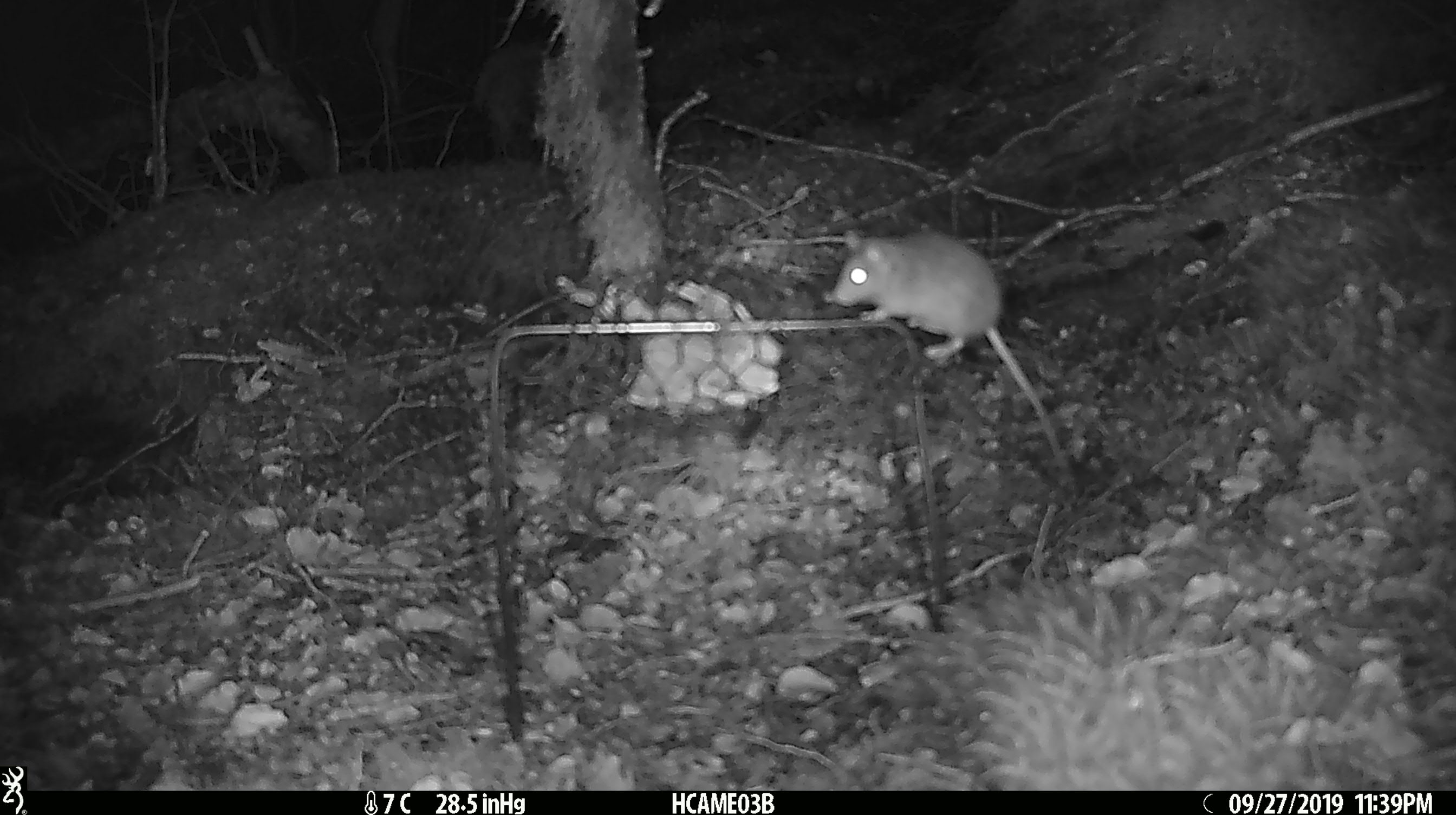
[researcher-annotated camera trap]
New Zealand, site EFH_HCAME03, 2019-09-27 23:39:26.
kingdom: Animalia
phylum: Chordata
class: Mammalia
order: Rodentia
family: Muridae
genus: Mus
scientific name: Mus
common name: mouse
Mouse (Mus).